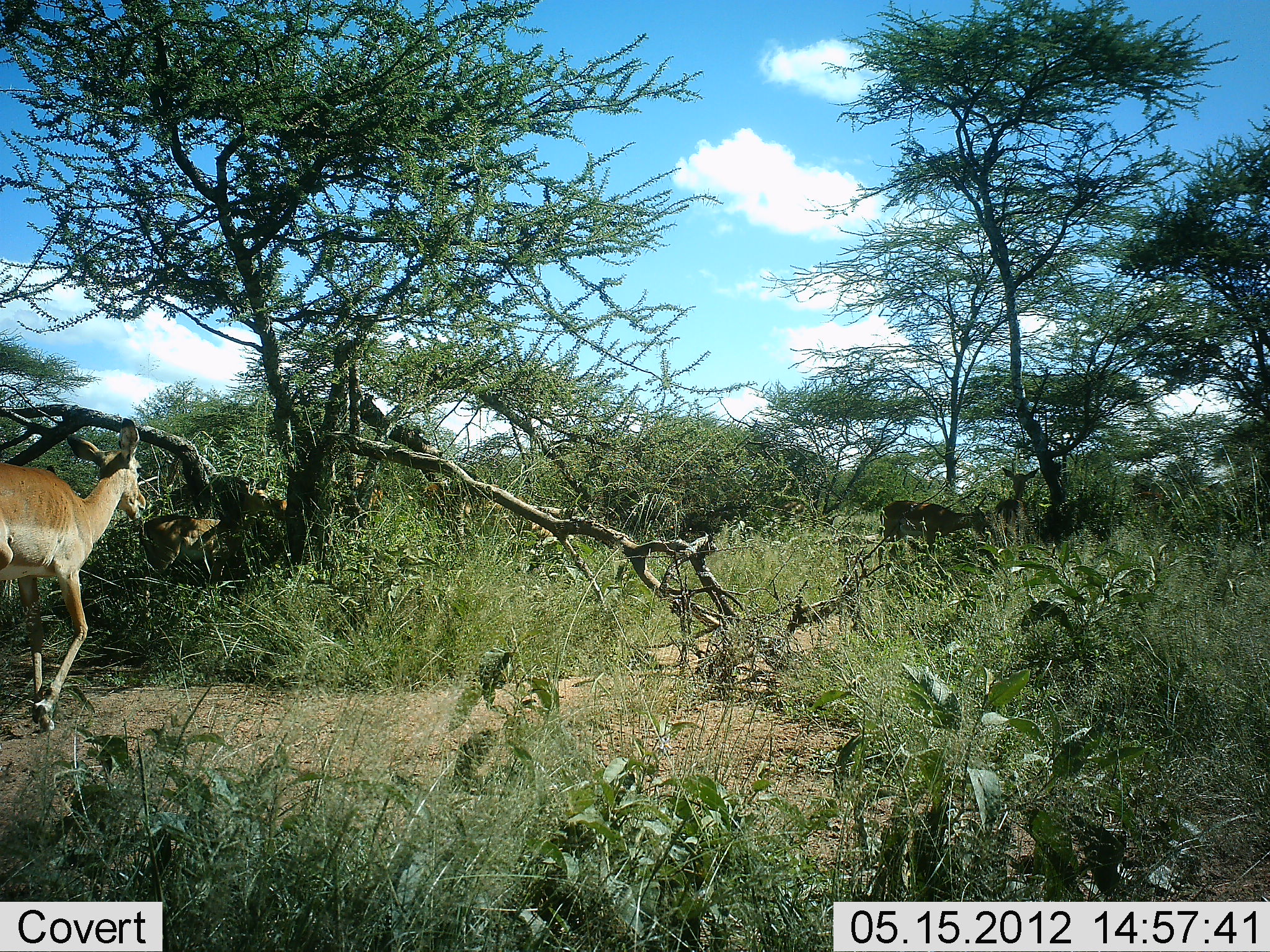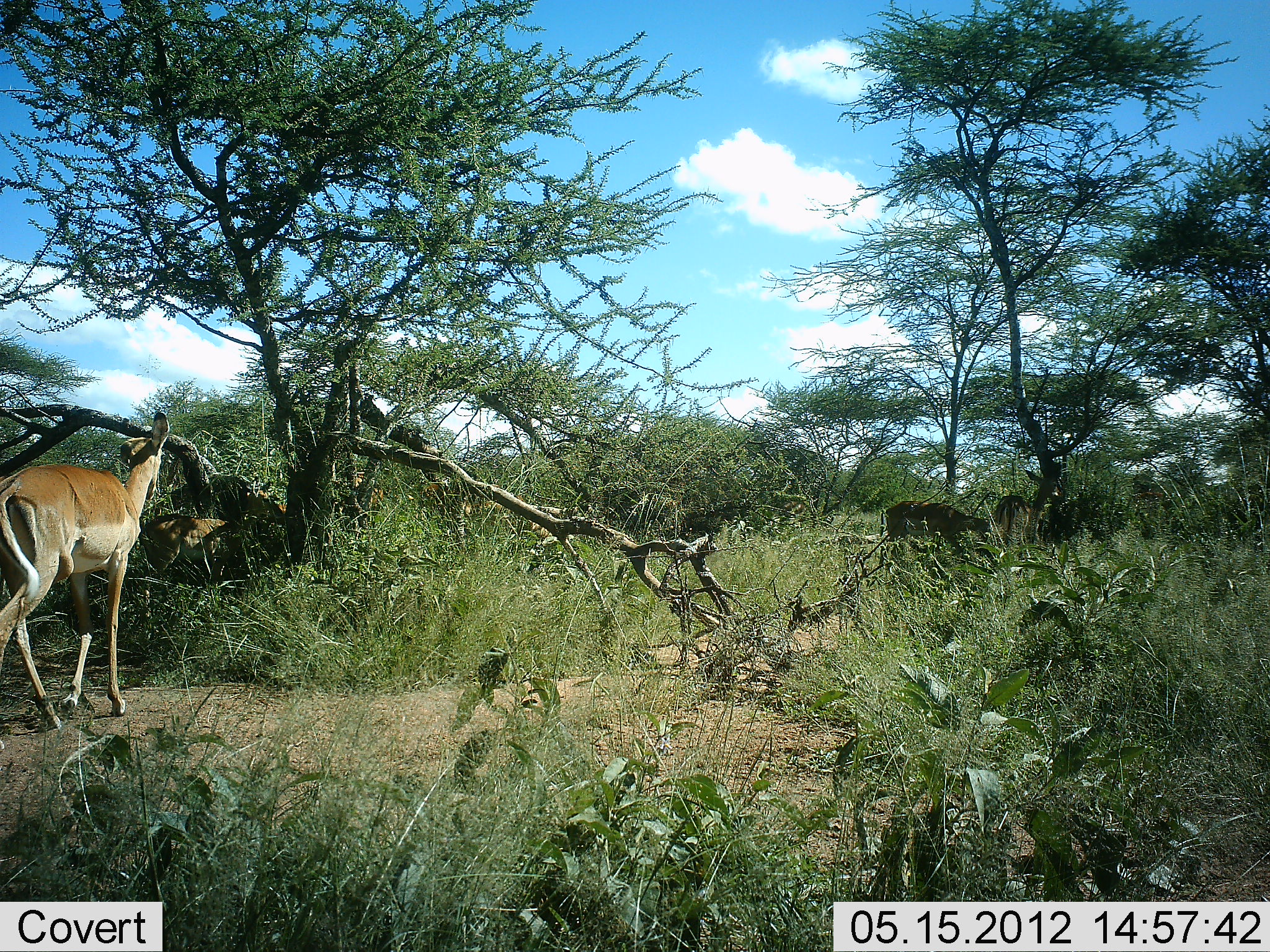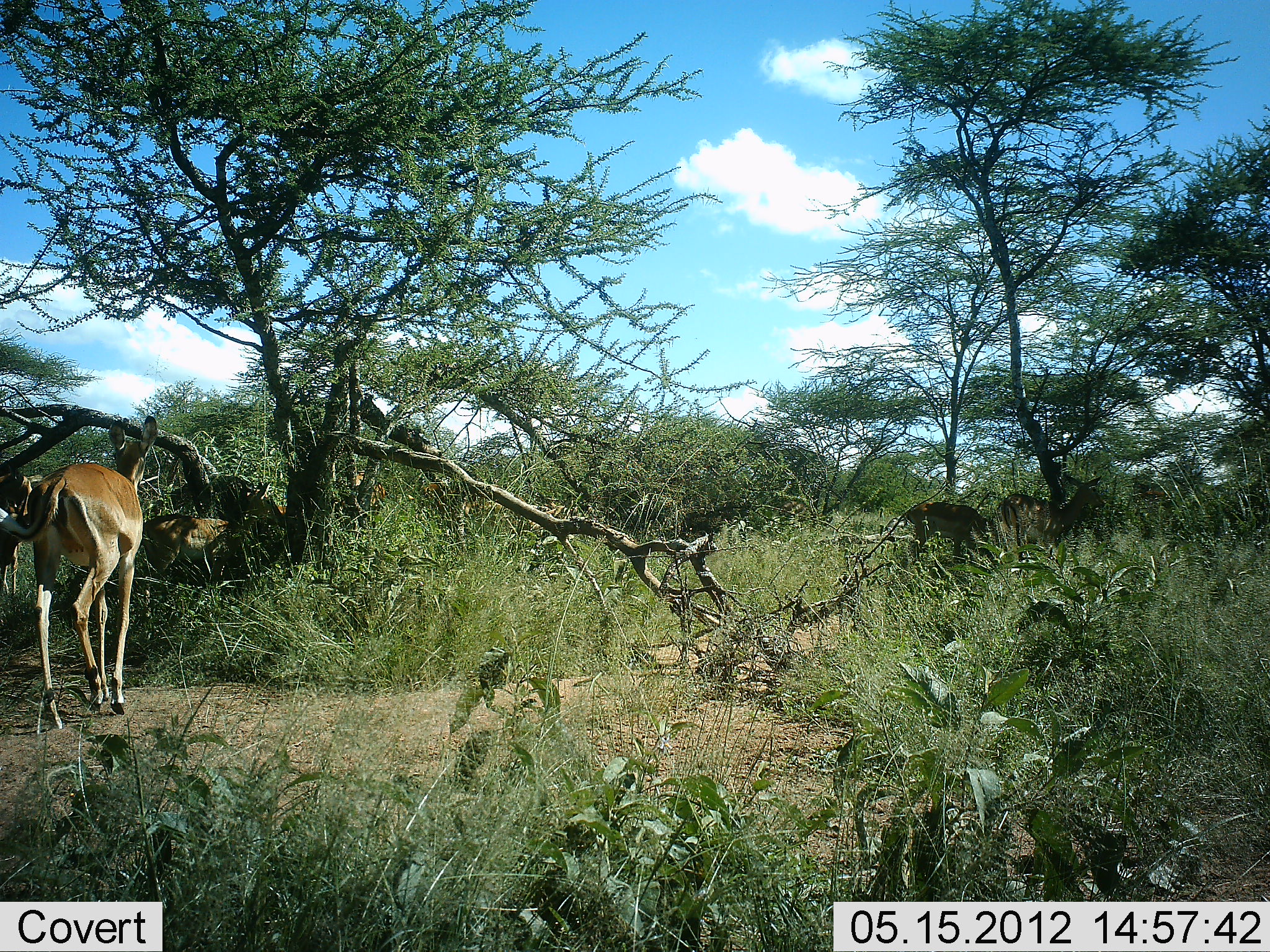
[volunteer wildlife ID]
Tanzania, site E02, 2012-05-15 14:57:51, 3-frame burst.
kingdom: Animalia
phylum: Chordata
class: Mammalia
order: Artiodactyla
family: Bovidae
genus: Aepyceros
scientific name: Aepyceros melampus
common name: impala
Impala (Aepyceros melampus), count 4. Behavior (volunteer vote fractions): standing 60%, resting 0%, moving 80%, interacting 0%. Young present (vote fraction): 0%. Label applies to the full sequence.